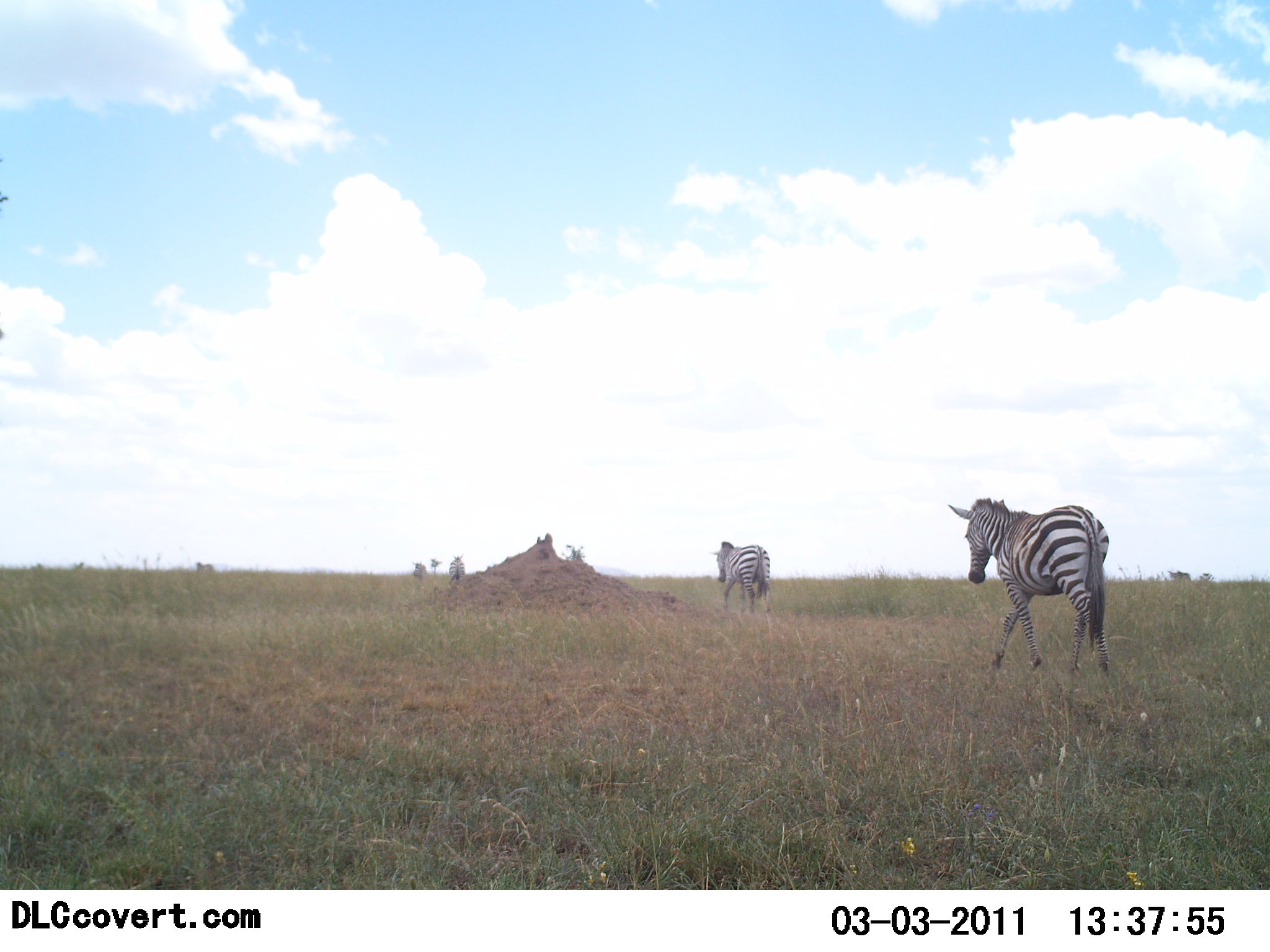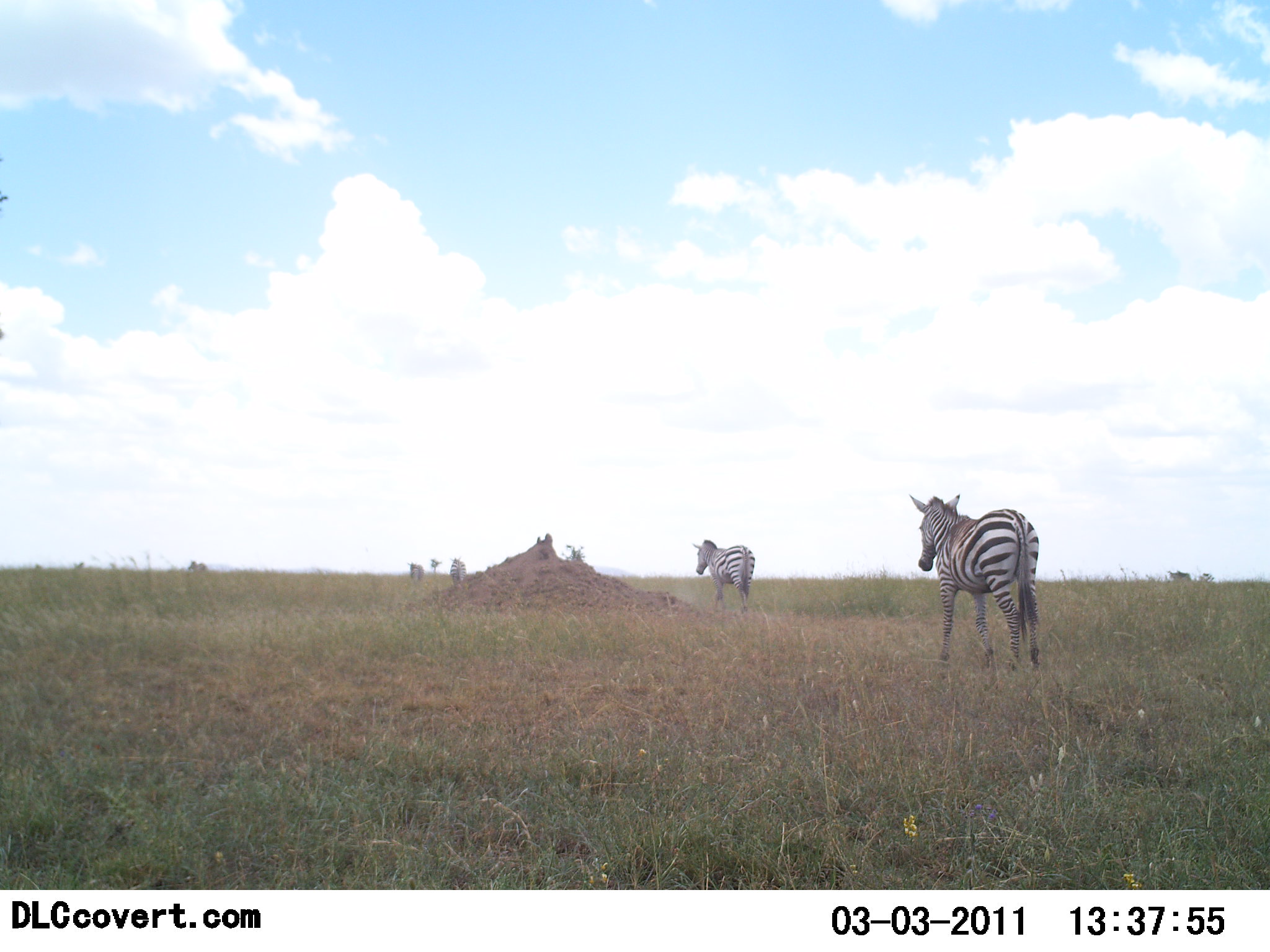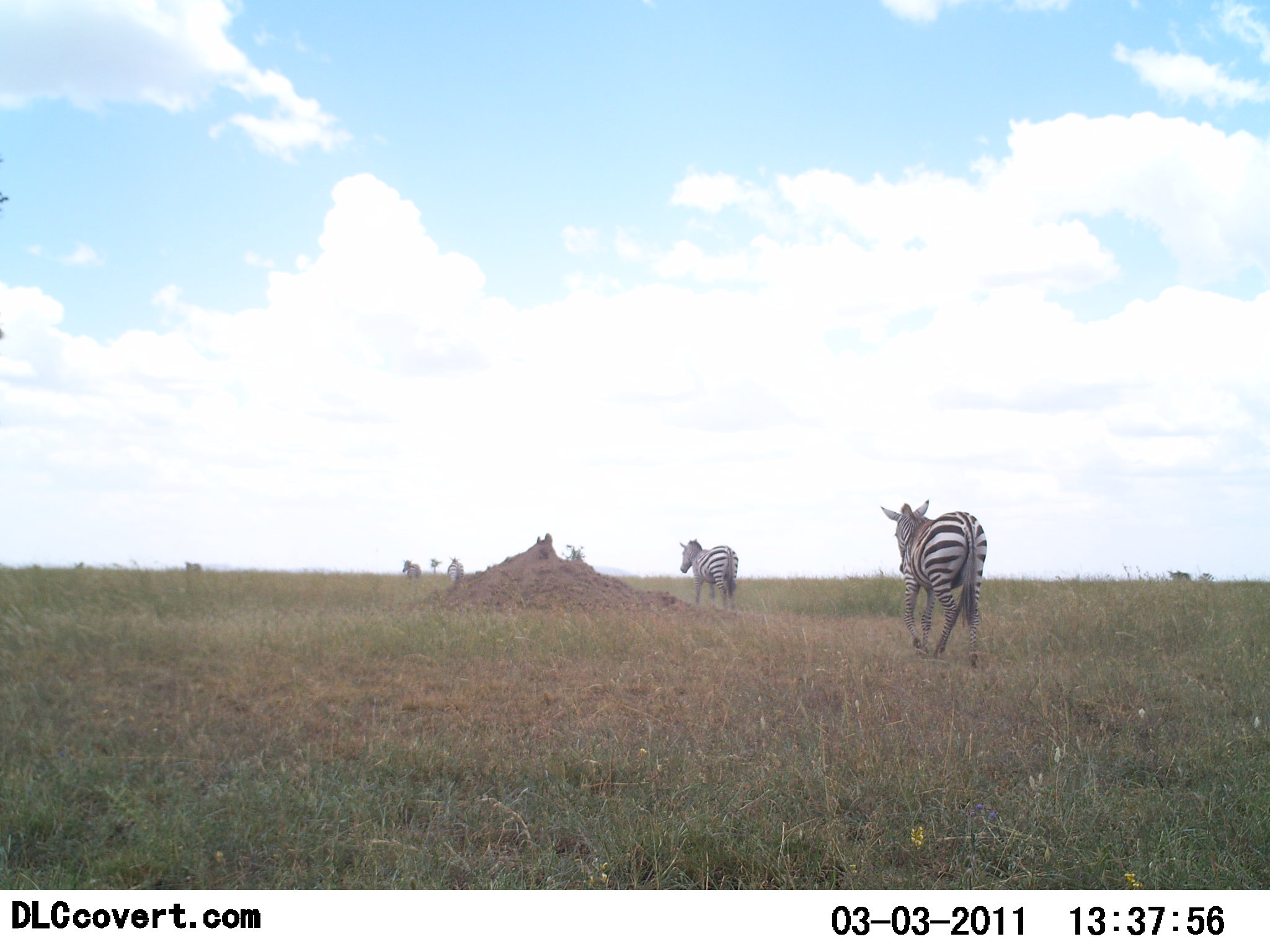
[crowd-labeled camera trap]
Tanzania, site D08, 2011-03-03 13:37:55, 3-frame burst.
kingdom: Animalia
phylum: Chordata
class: Mammalia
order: Perissodactyla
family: Equidae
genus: Equus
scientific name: Equus quagga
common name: plains zebra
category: zebra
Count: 5.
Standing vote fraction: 0%.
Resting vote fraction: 0%.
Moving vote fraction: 100%.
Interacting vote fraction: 0%.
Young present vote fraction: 0%.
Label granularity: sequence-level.